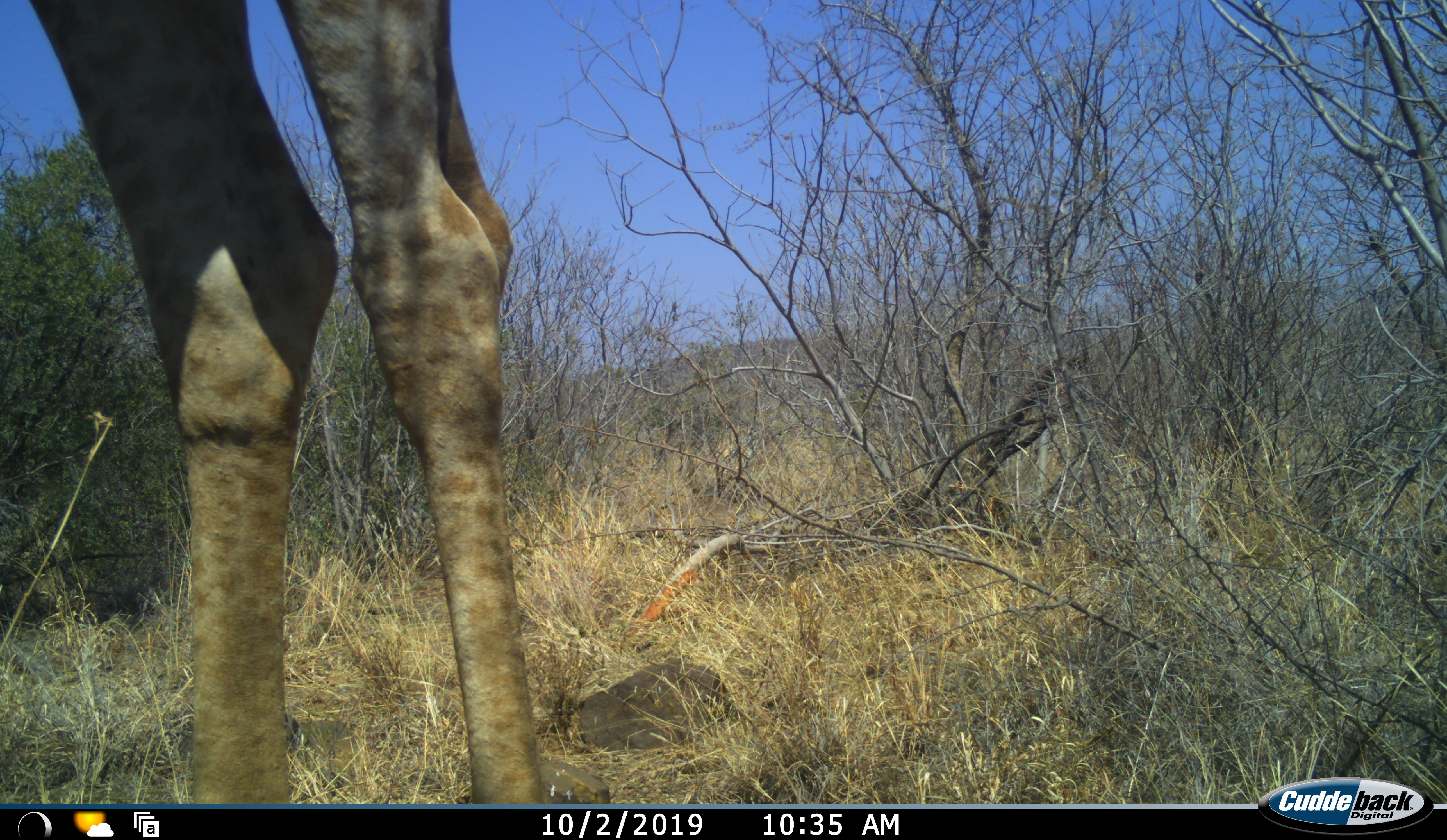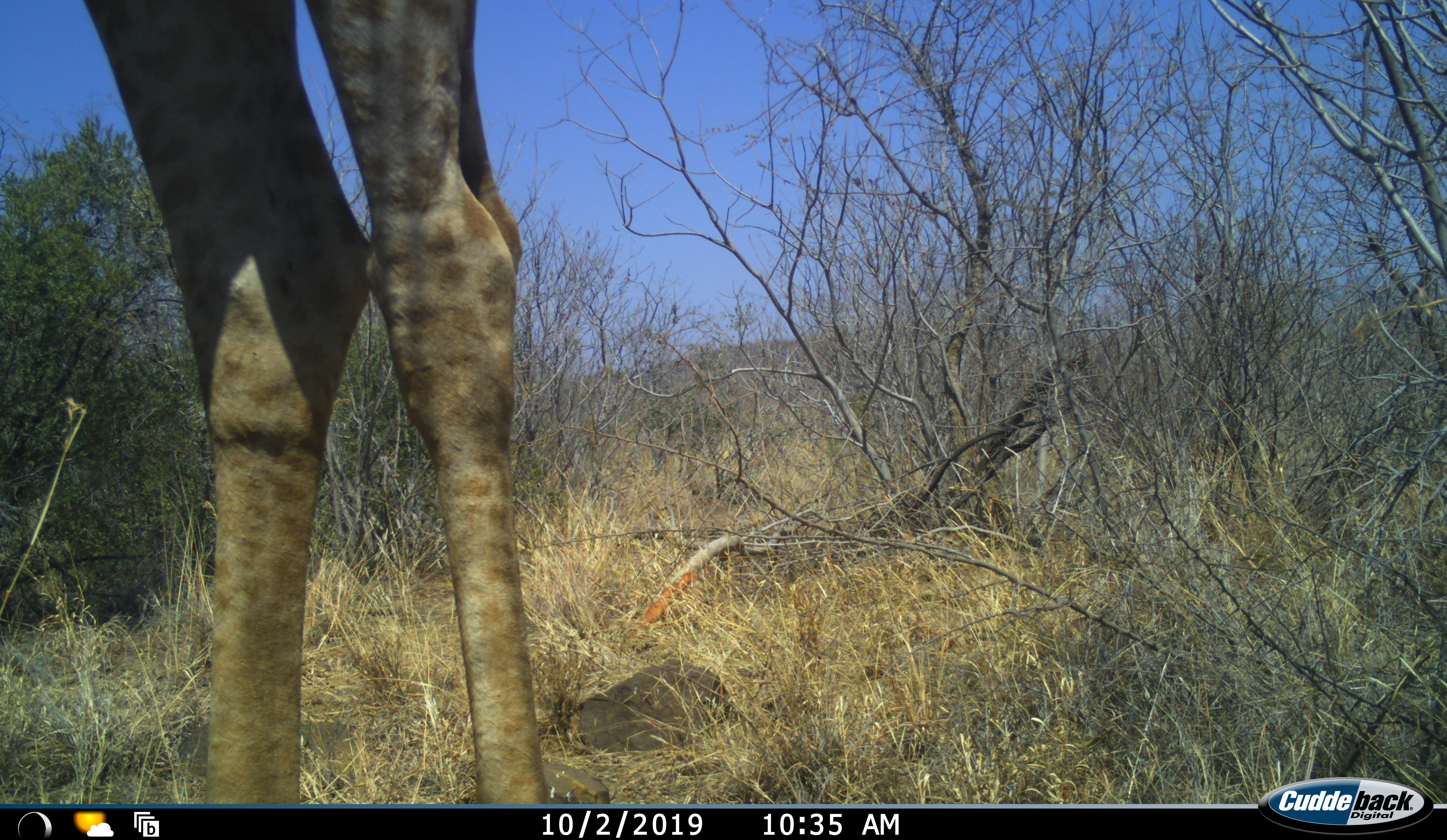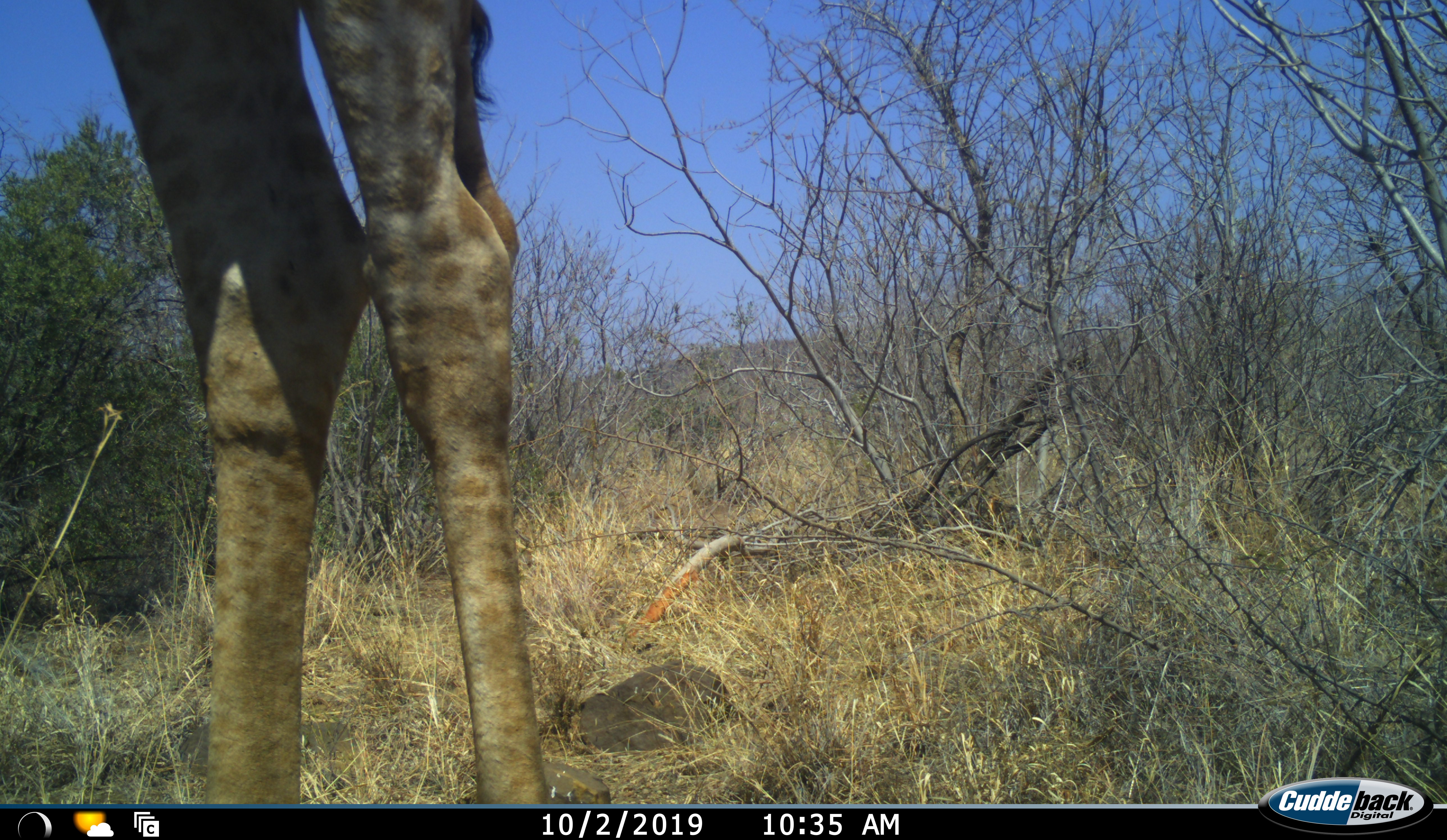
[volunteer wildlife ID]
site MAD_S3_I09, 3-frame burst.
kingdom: Animalia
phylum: Chordata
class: Mammalia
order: Artiodactyla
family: Giraffidae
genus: Giraffa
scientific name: Giraffa camelopardalis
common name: giraffe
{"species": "giraffe (Giraffa camelopardalis)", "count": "1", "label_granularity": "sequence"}